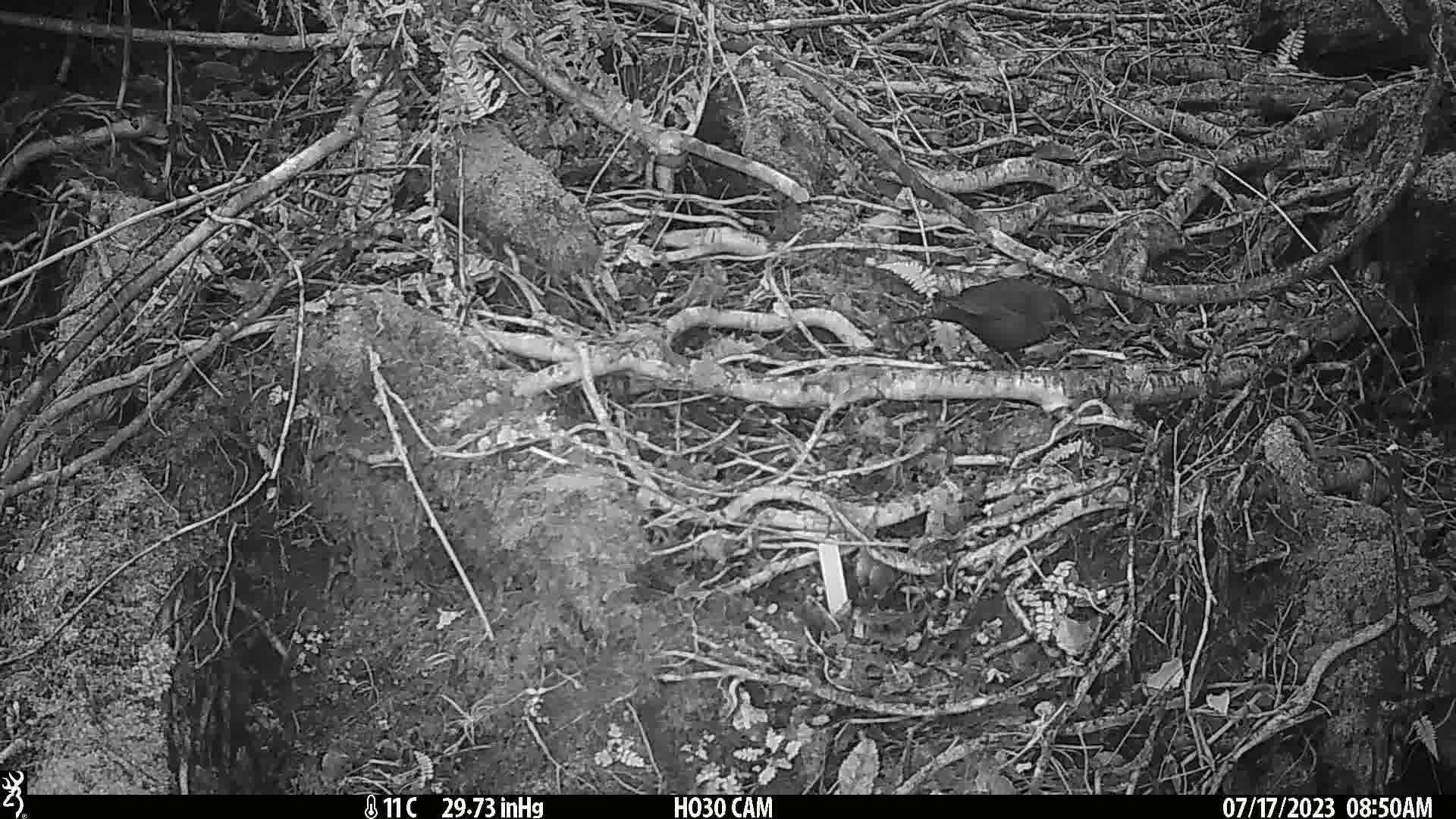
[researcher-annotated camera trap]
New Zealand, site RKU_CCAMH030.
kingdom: Animalia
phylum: Chordata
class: Aves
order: Passeriformes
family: Turdidae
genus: Turdus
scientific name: Turdus merula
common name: eurasian blackbird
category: blackbird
Blackbird (eurasian blackbird) (Turdus merula).